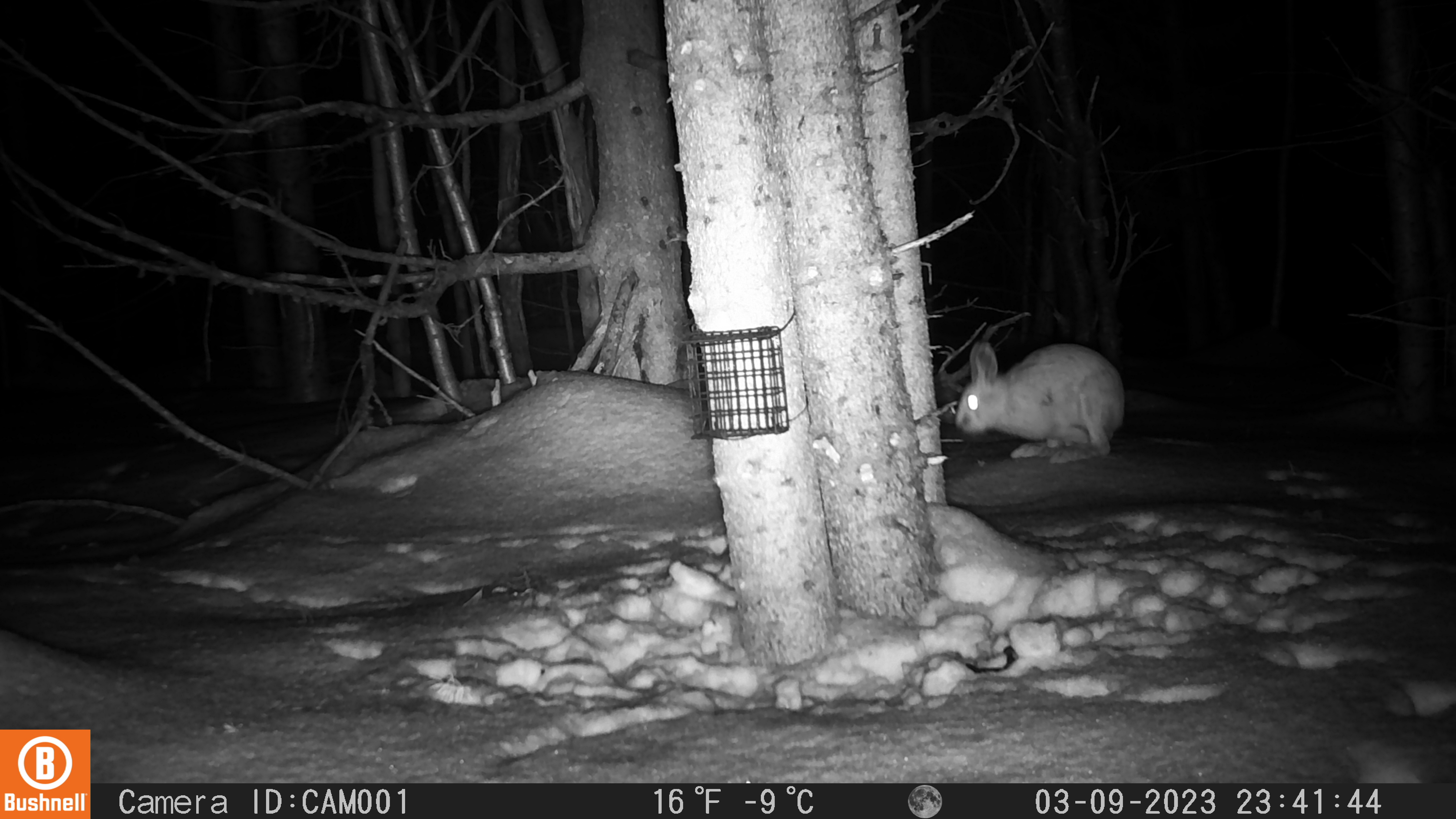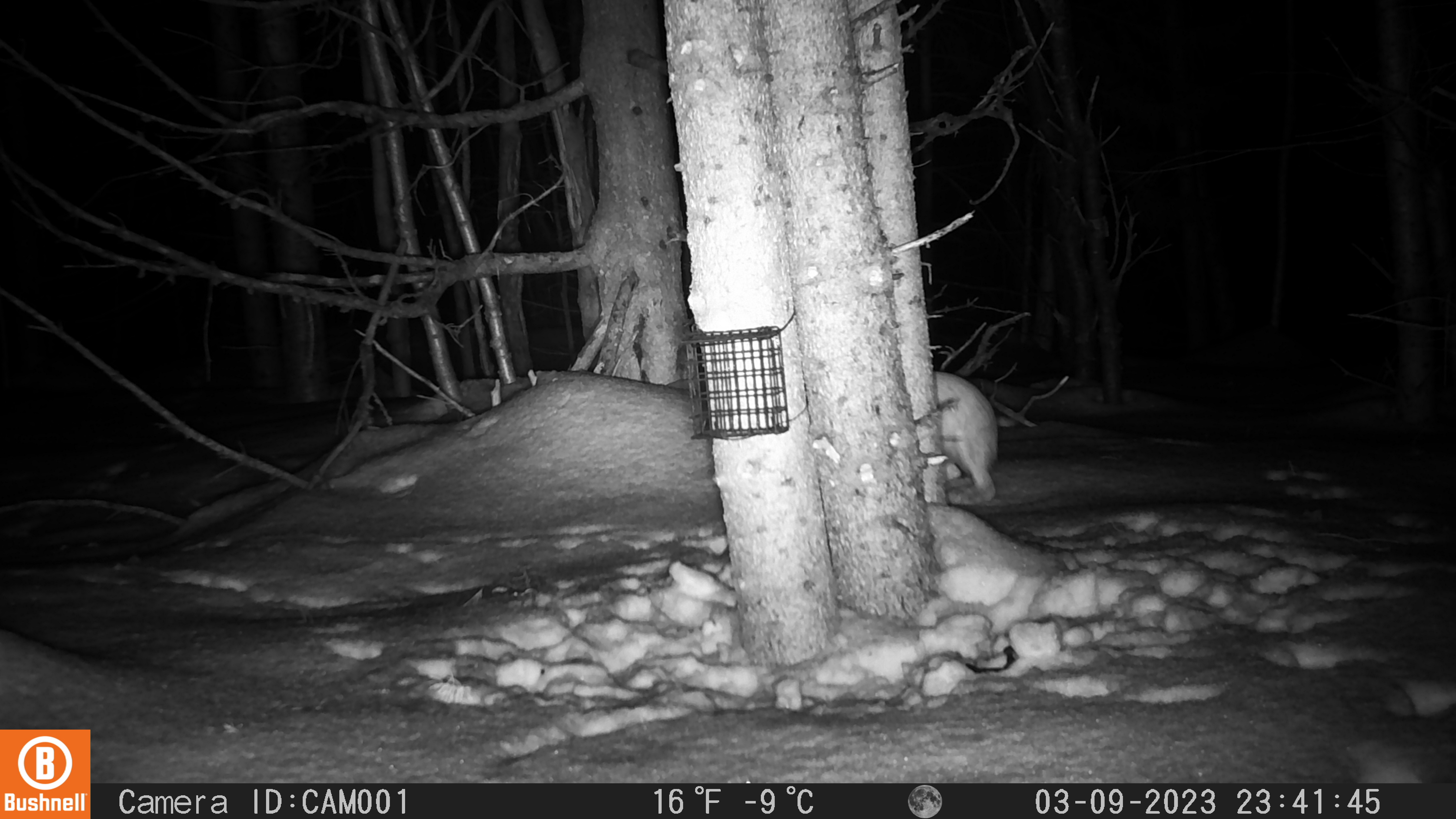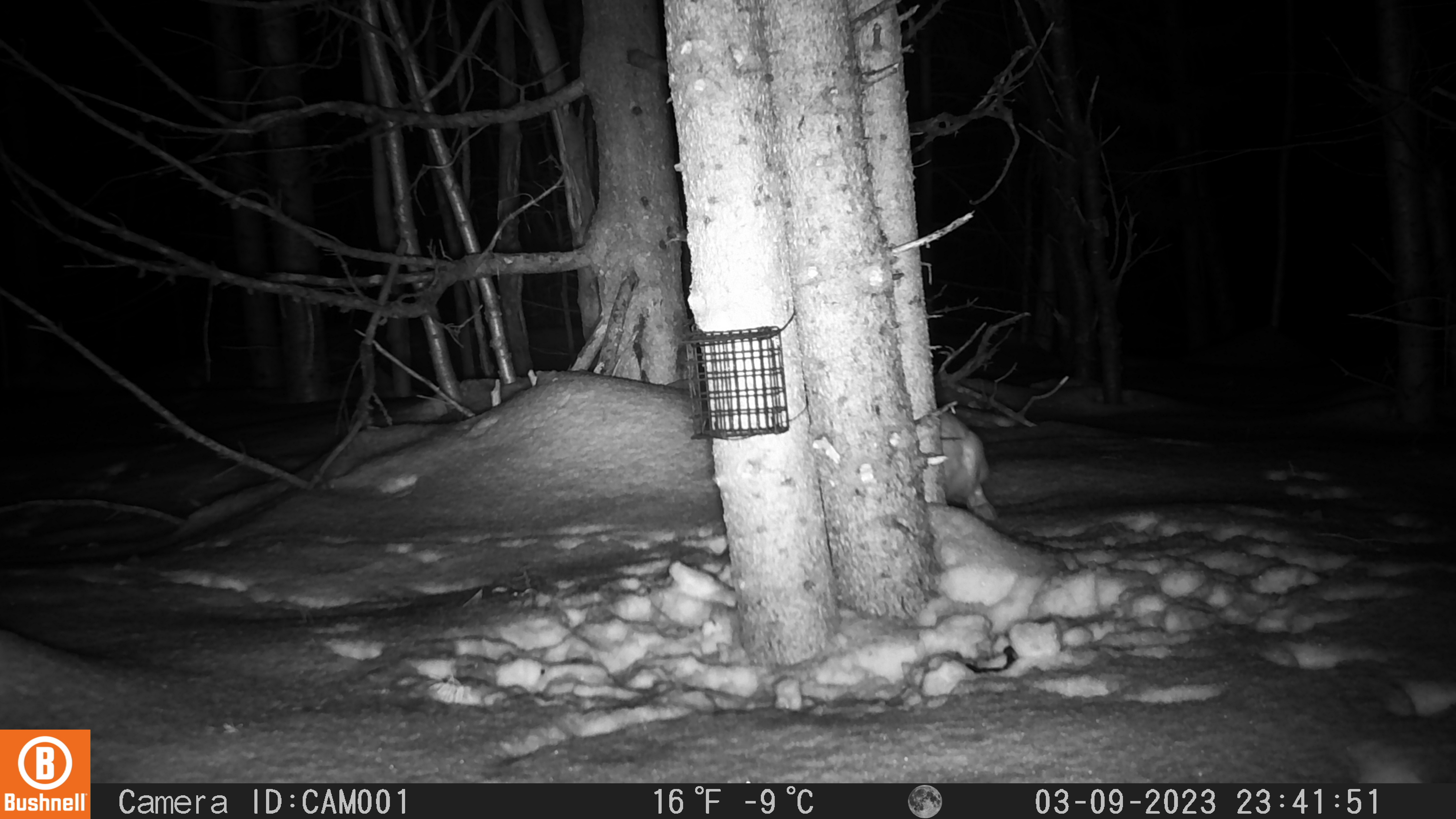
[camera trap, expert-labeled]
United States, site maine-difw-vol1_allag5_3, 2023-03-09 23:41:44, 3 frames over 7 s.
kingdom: Animalia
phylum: Chordata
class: Mammalia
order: Lagomorpha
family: Leporidae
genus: Lepus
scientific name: Lepus americanus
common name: snowshoe hare